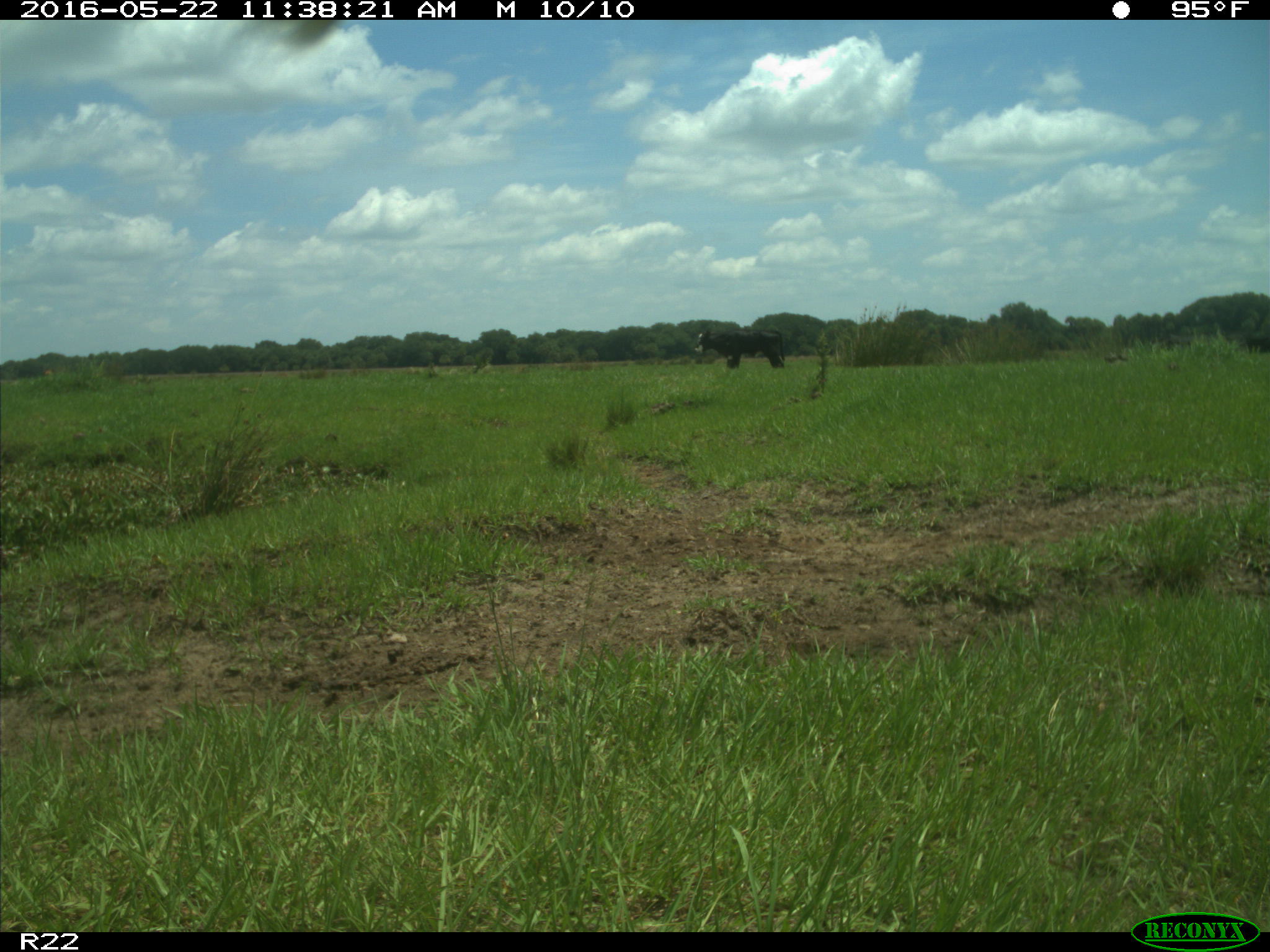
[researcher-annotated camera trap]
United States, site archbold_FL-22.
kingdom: Animalia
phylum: Chordata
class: Mammalia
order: Artiodactyla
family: Bovidae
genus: Bos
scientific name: Bos taurus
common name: domestic cow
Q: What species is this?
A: Bos taurus (domestic cow).